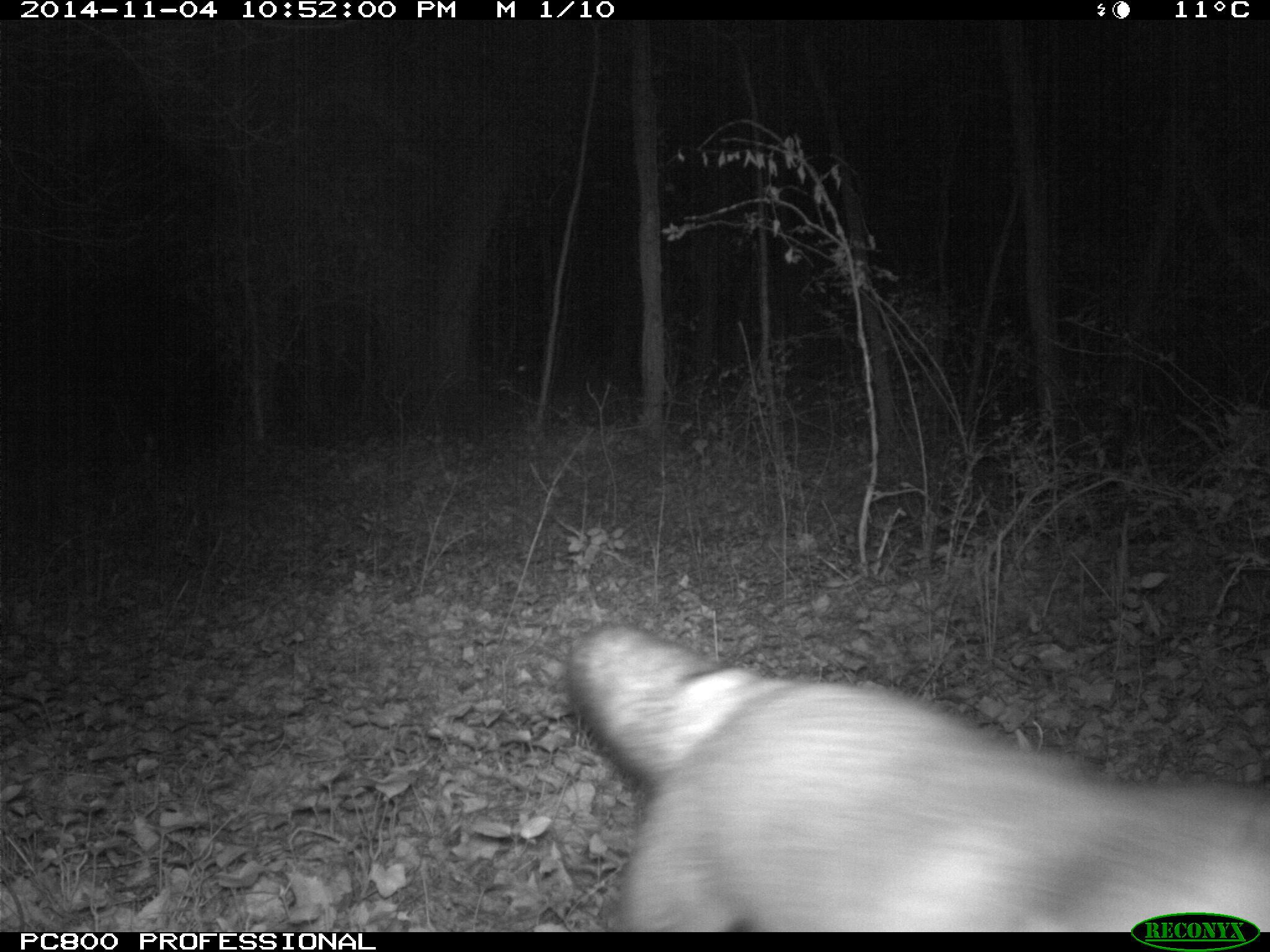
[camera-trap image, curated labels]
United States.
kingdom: Animalia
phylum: Chordata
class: Mammalia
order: Carnivora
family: Canidae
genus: Vulpes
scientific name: Vulpes vulpes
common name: red fox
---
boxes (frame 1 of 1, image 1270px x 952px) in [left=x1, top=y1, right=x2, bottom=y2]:
Red Fox: [left=554, top=617, right=1270, bottom=931]